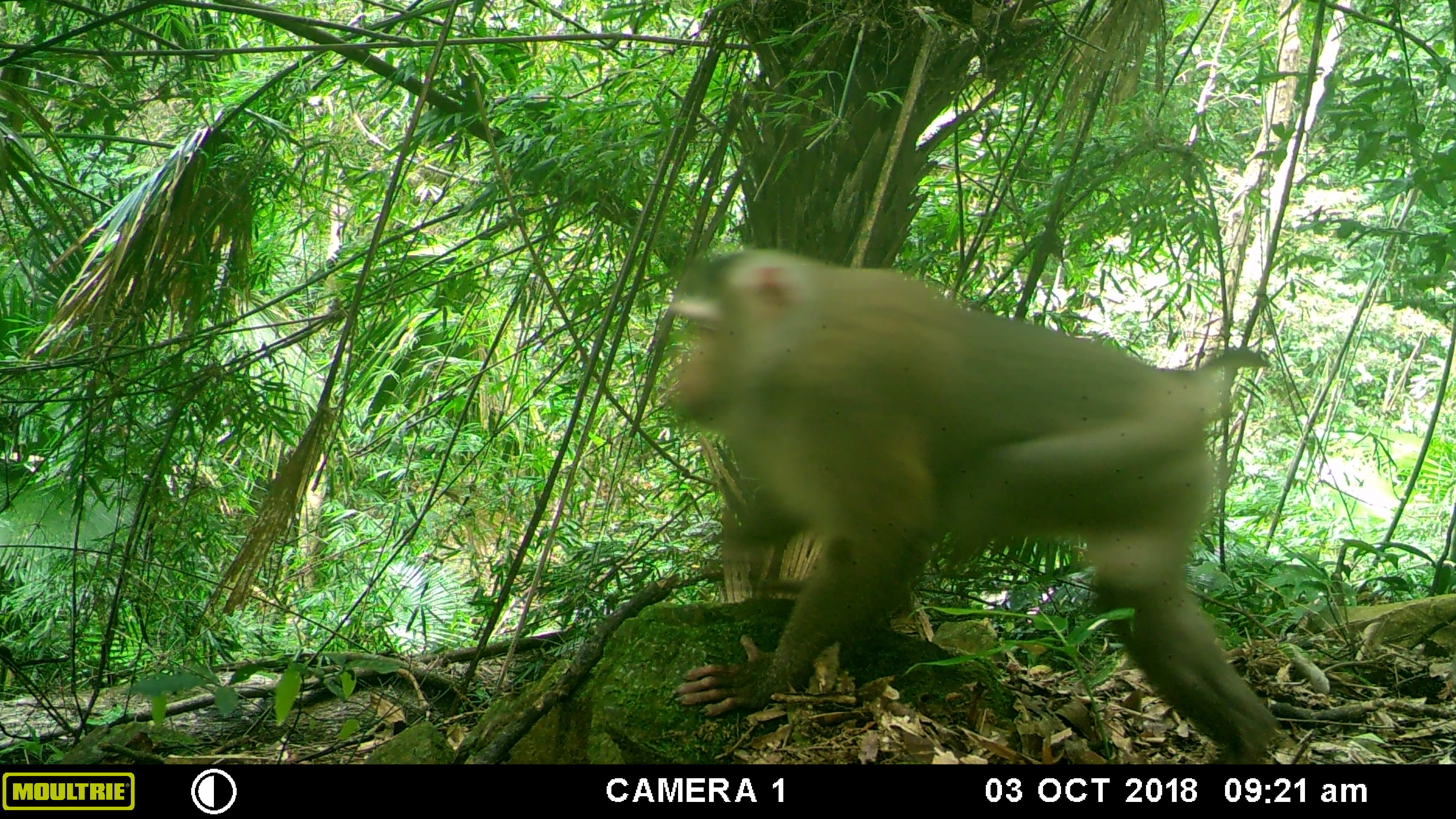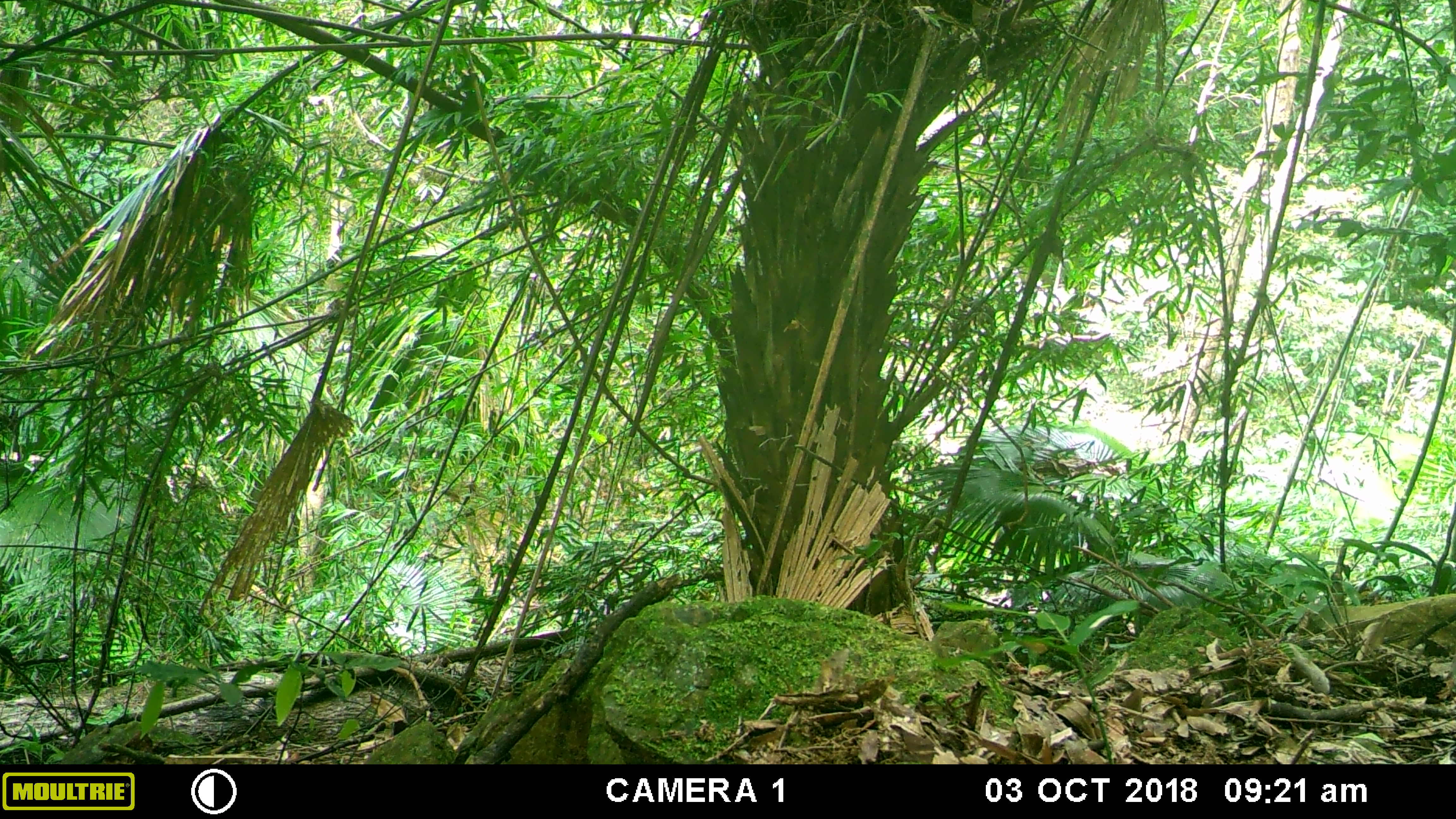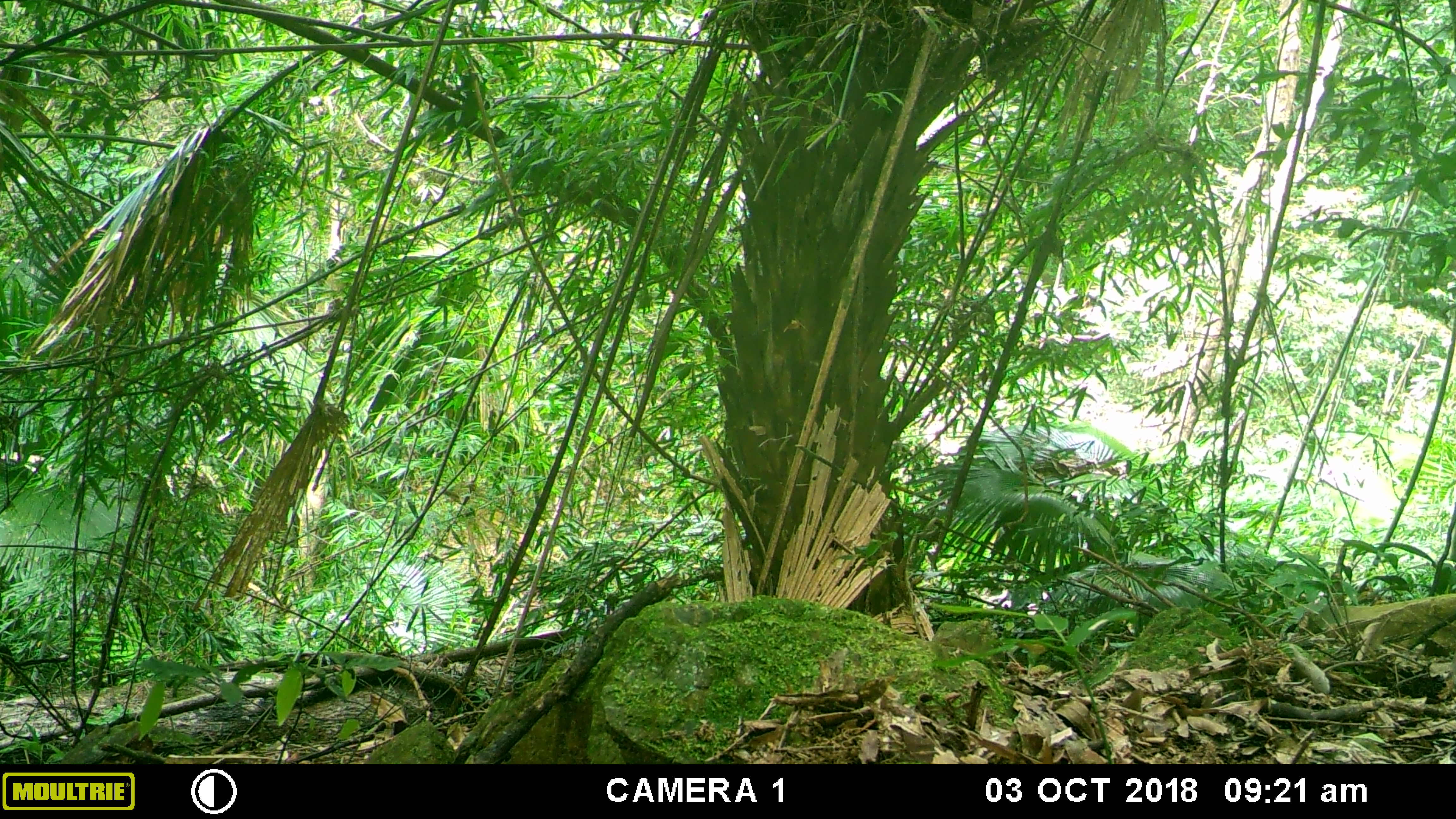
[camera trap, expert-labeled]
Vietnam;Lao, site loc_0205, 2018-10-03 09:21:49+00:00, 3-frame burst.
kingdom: Animalia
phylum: Chordata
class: Mammalia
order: Primates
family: Cercopithecidae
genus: Macaca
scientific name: Macaca nemestrina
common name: pig-tailed macaque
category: pig tailed macaque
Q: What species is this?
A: Pig tailed macaque (pig-tailed macaque) (Macaca nemestrina).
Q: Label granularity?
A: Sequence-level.